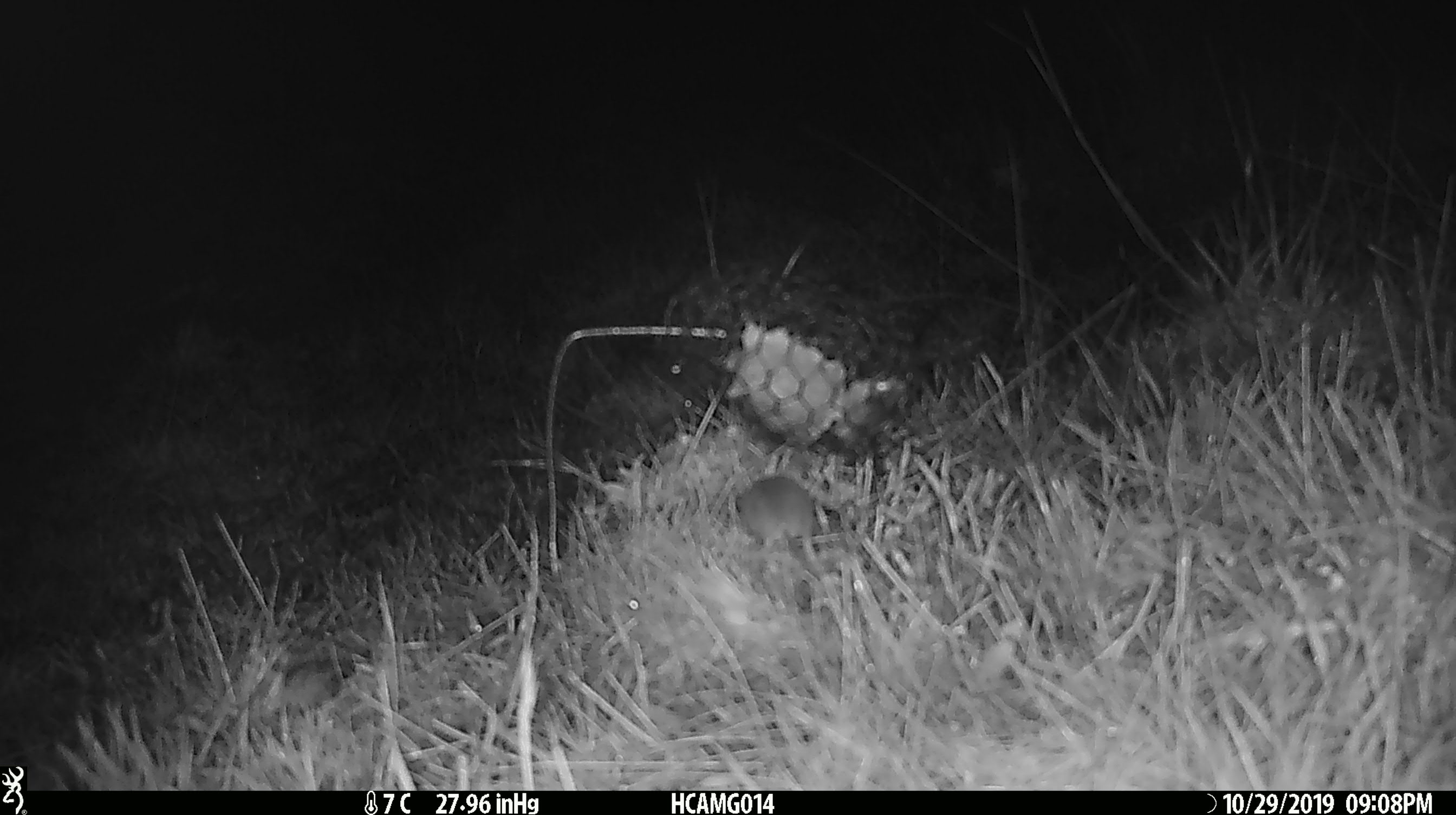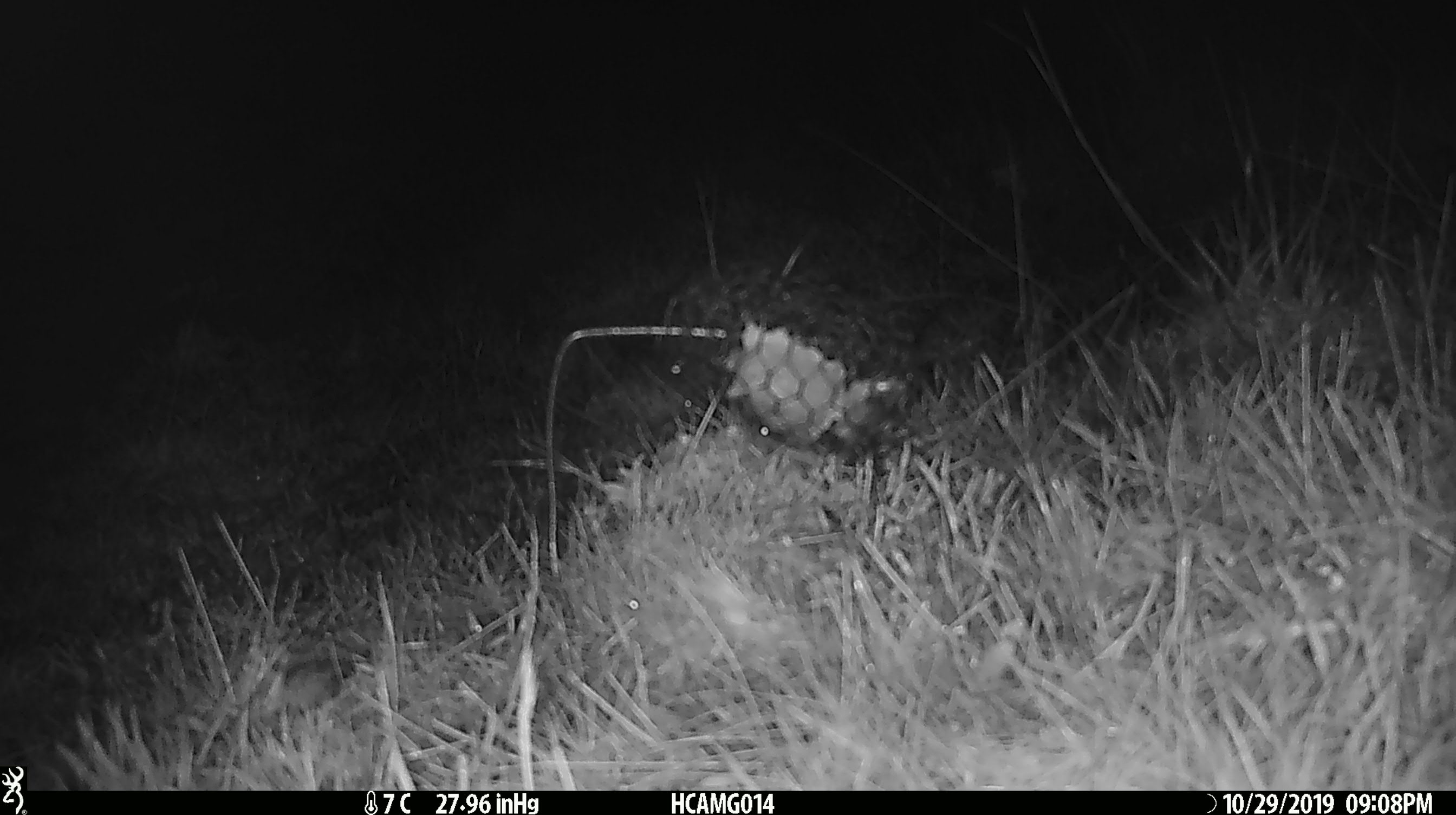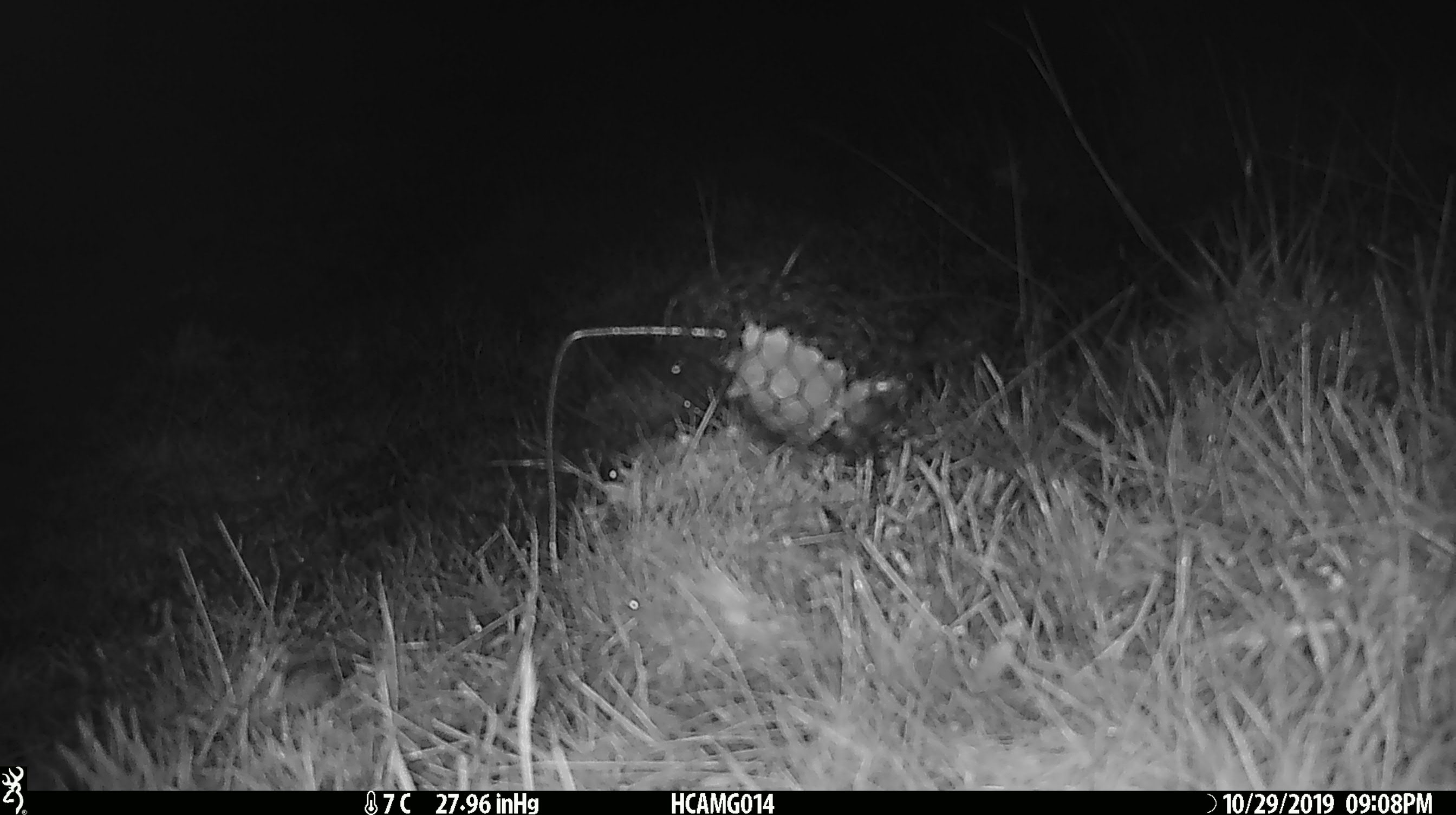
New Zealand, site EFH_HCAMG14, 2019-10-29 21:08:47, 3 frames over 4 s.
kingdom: Animalia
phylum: Chordata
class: Mammalia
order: Rodentia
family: Muridae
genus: Mus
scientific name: Mus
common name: mouse